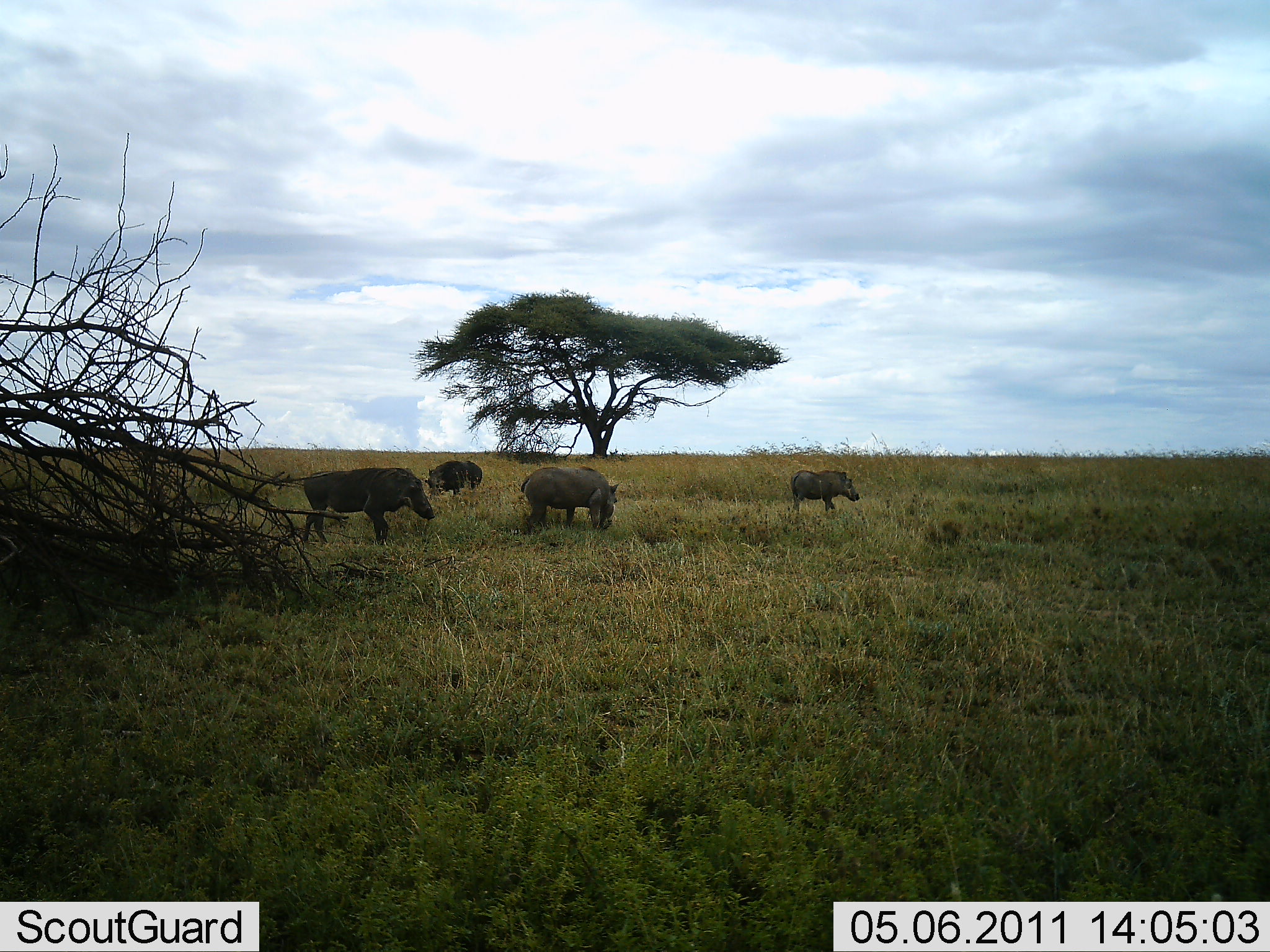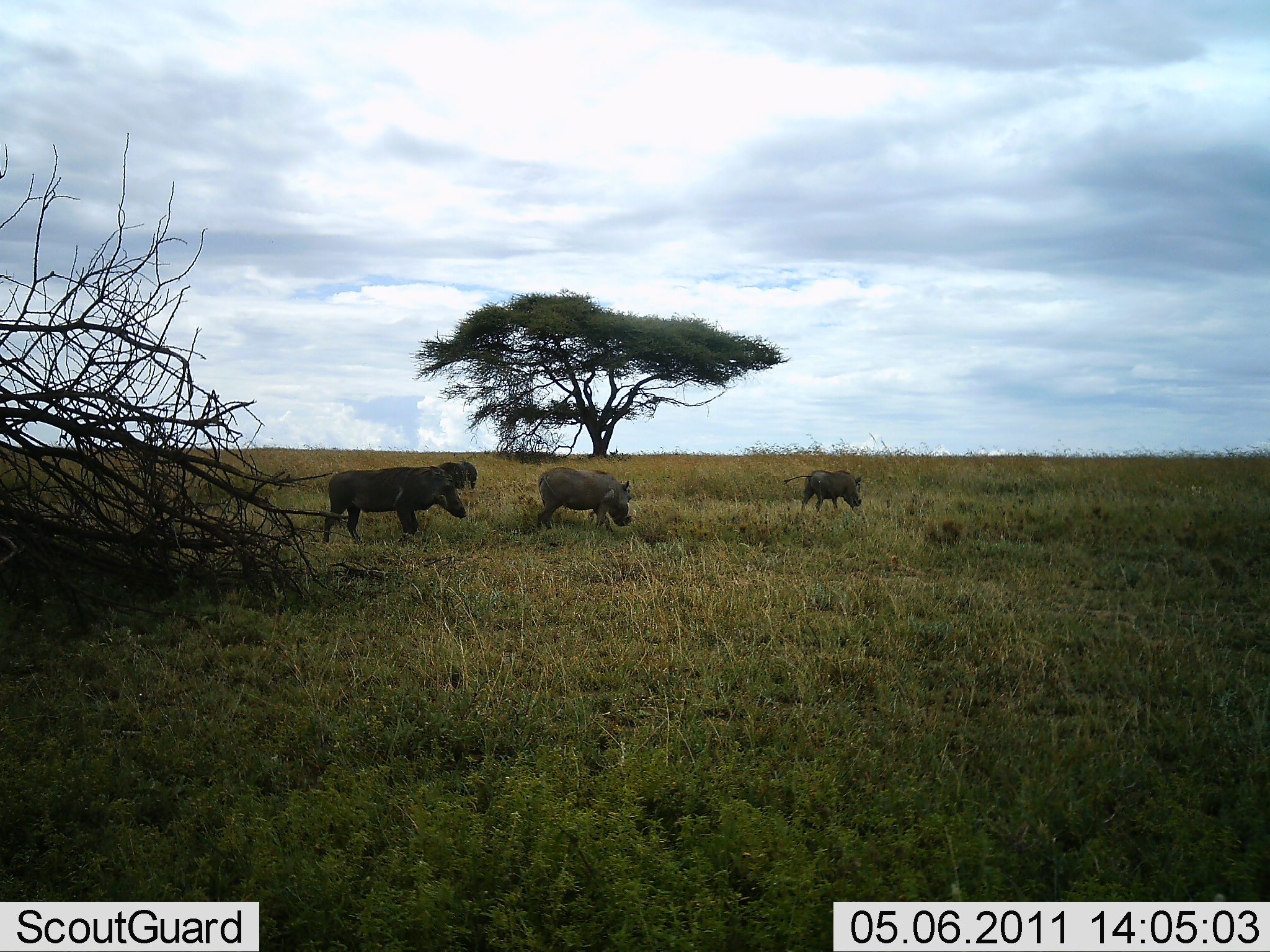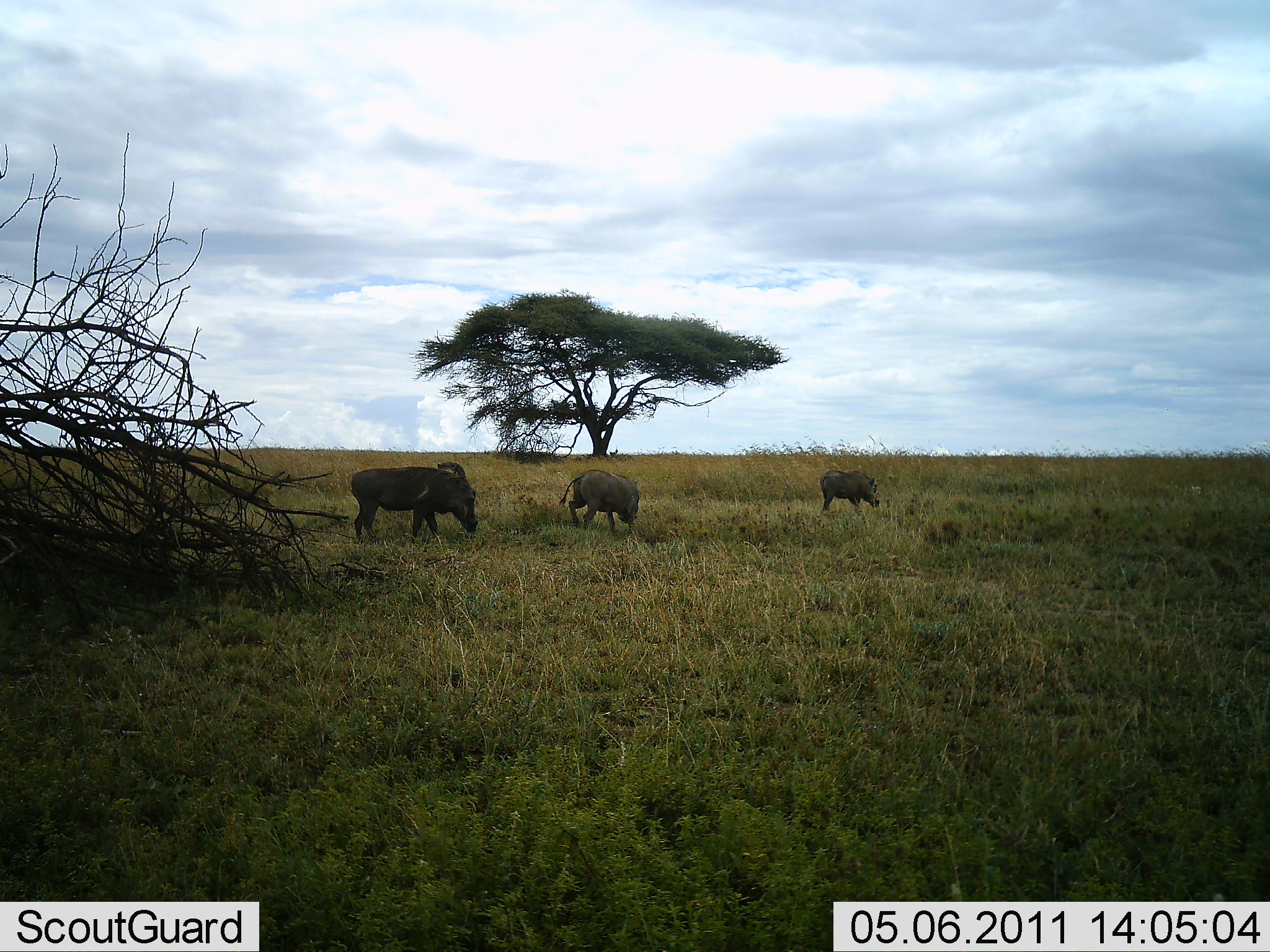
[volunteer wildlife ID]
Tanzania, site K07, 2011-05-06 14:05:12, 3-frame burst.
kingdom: Animalia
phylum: Chordata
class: Mammalia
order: Artiodactyla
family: Suidae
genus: Phacochoerus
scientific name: Phacochoerus africanus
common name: warthog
Warthog (Phacochoerus africanus), count 4. Behavior (volunteer vote fractions): standing 15%, resting 0%, moving 62%, interacting 0%. Young present (vote fraction): 0%. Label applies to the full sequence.